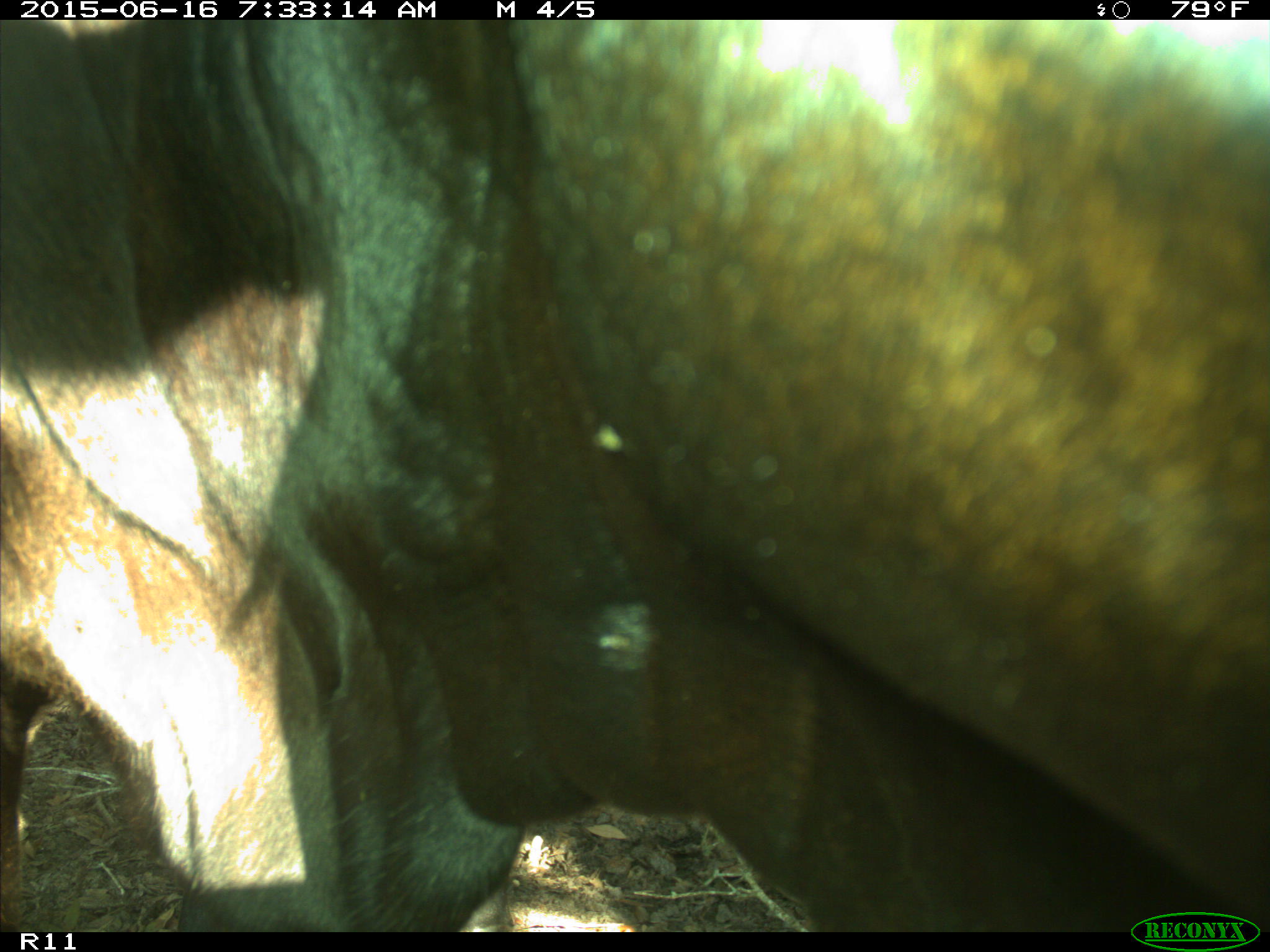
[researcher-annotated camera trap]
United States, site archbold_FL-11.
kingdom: Animalia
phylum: Chordata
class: Mammalia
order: Artiodactyla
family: Bovidae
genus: Bos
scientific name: Bos taurus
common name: domestic cow